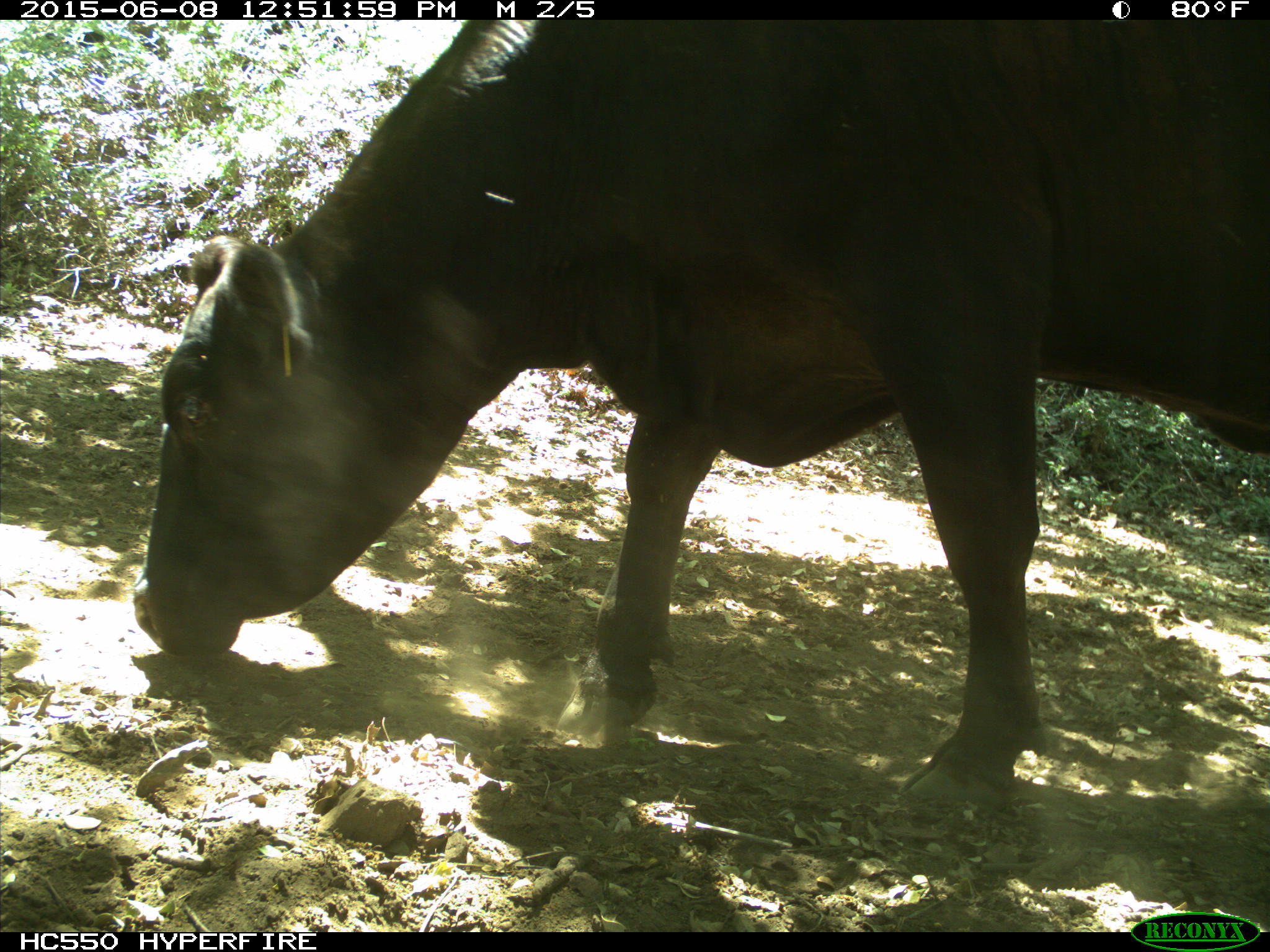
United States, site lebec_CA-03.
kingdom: Animalia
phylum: Chordata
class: Mammalia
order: Artiodactyla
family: Bovidae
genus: Bos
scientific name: Bos taurus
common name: domestic cow